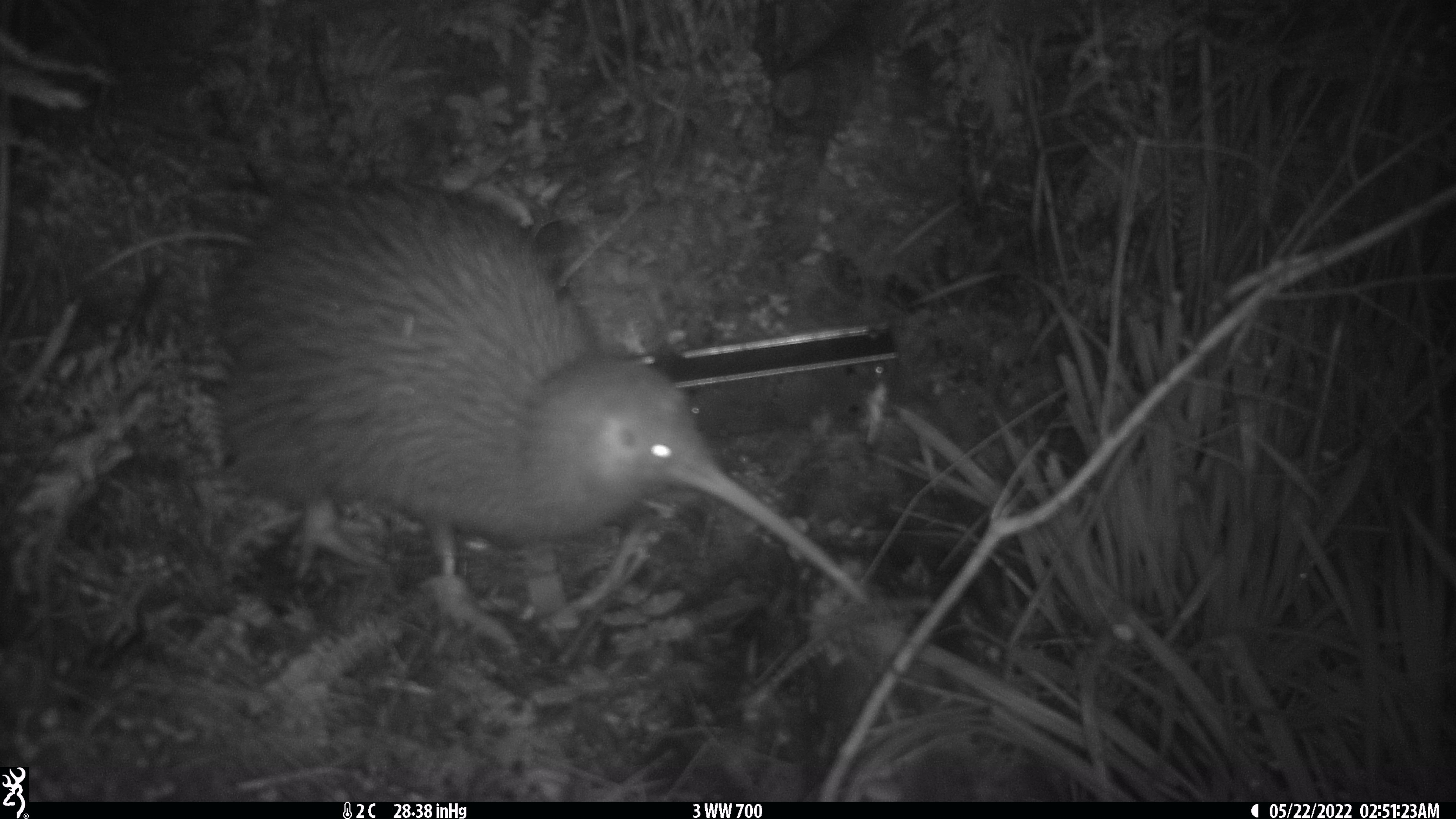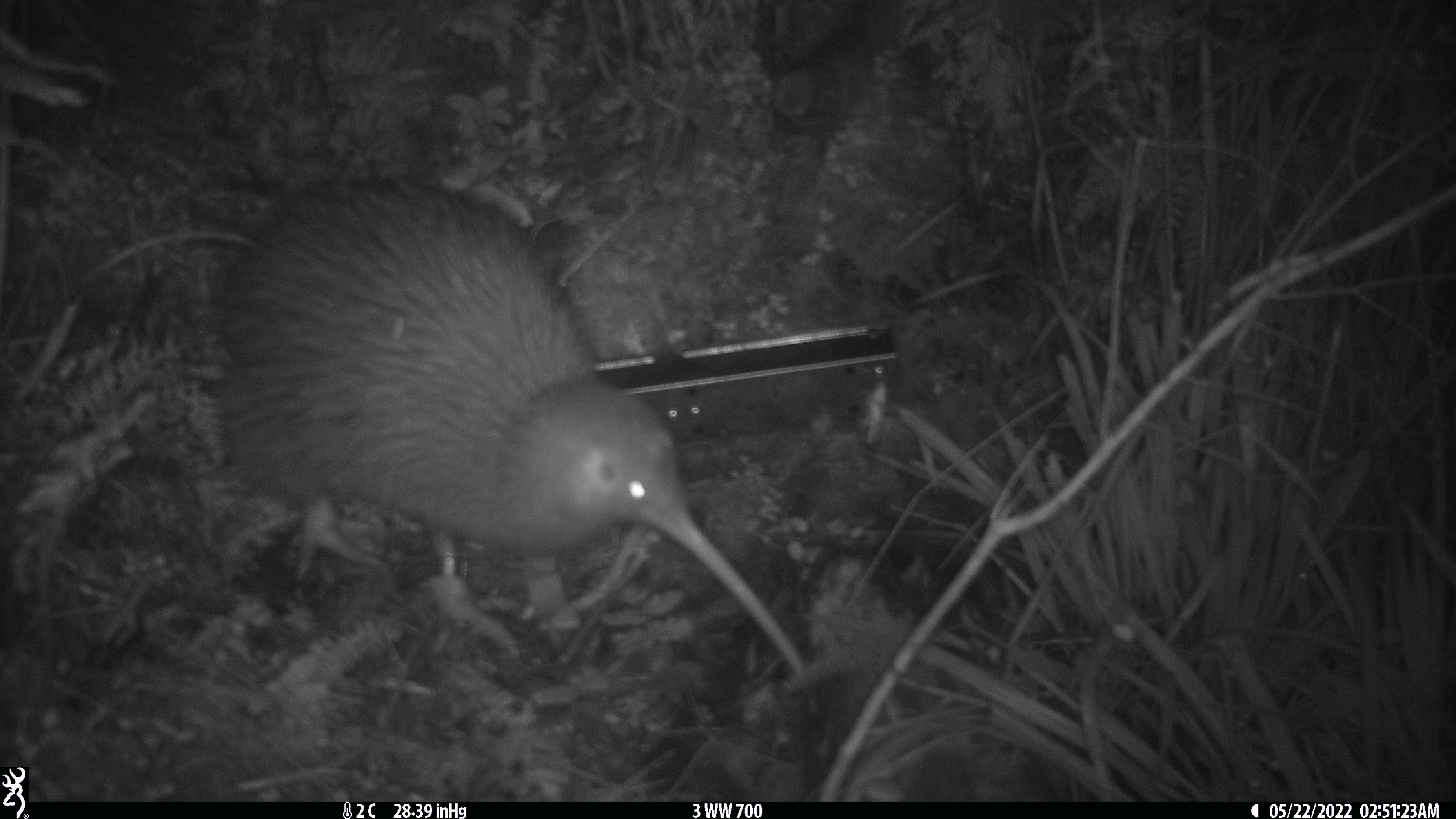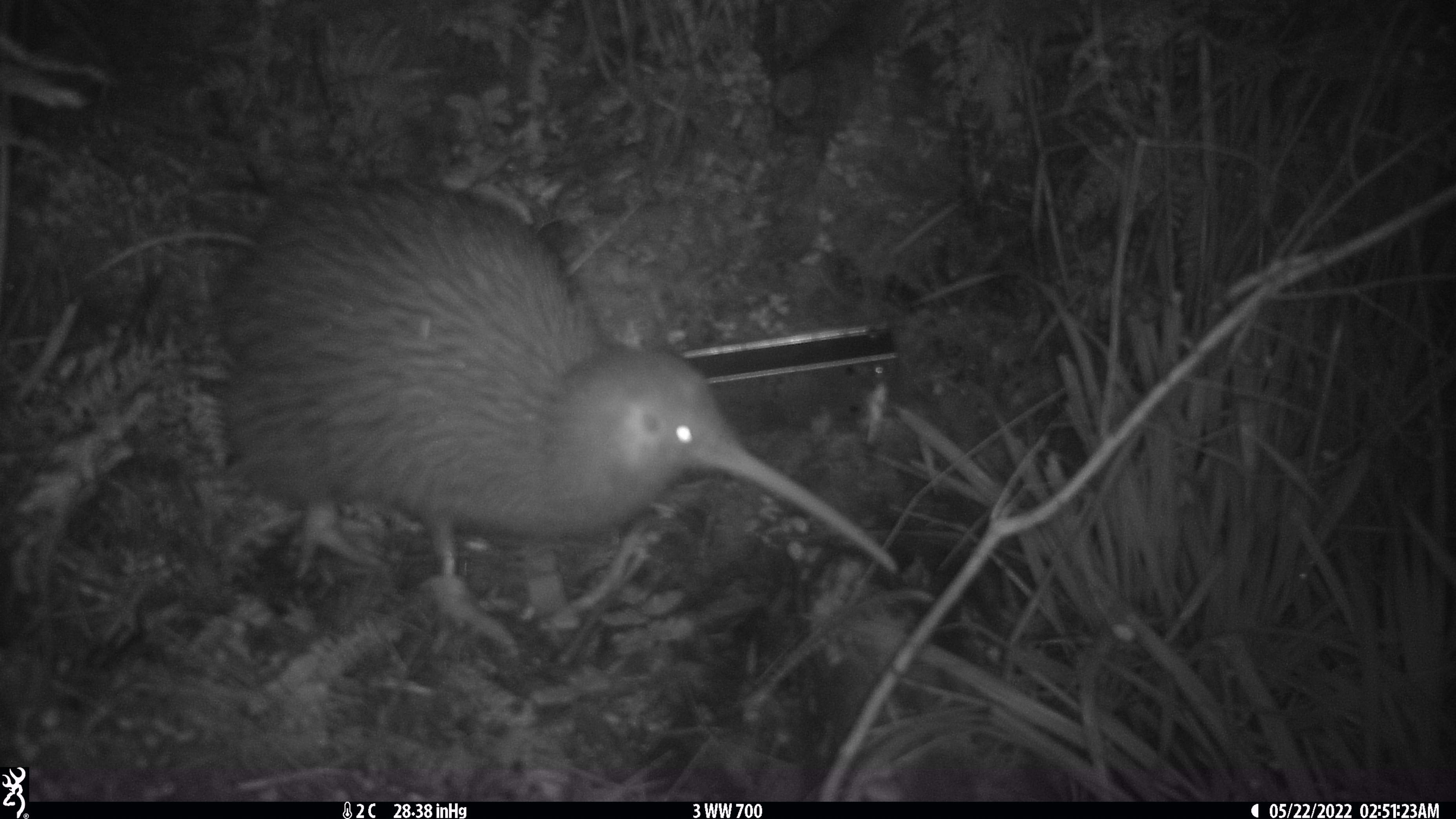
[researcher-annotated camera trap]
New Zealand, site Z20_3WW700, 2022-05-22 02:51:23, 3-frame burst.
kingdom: Animalia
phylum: Chordata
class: Aves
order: Apterygiformes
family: Apterygidae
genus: Apteryx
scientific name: Apteryx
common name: kiwi